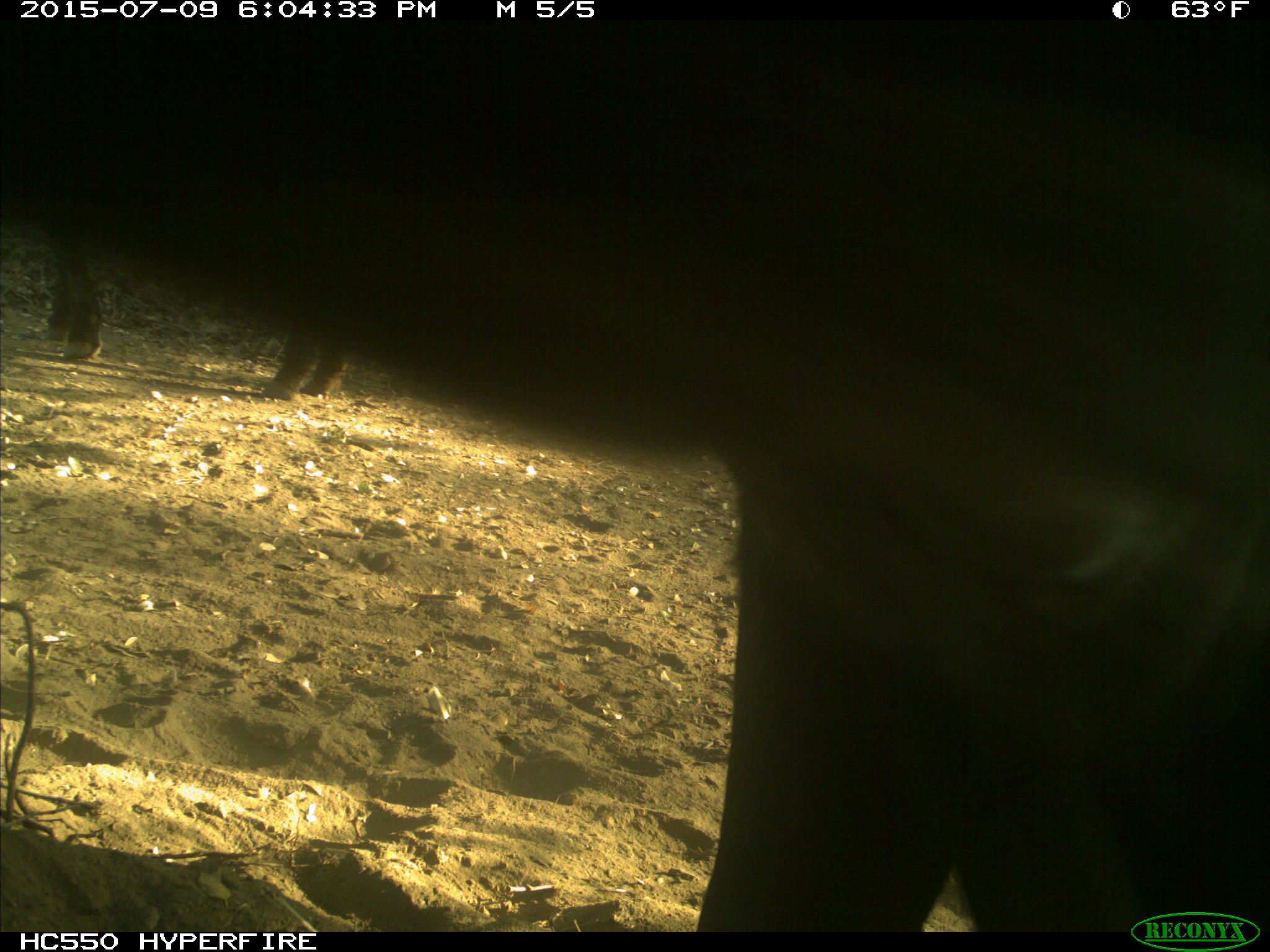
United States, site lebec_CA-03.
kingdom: Animalia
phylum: Chordata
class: Mammalia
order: Artiodactyla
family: Bovidae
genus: Bos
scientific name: Bos taurus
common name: domestic cow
Bos taurus (domestic cow).